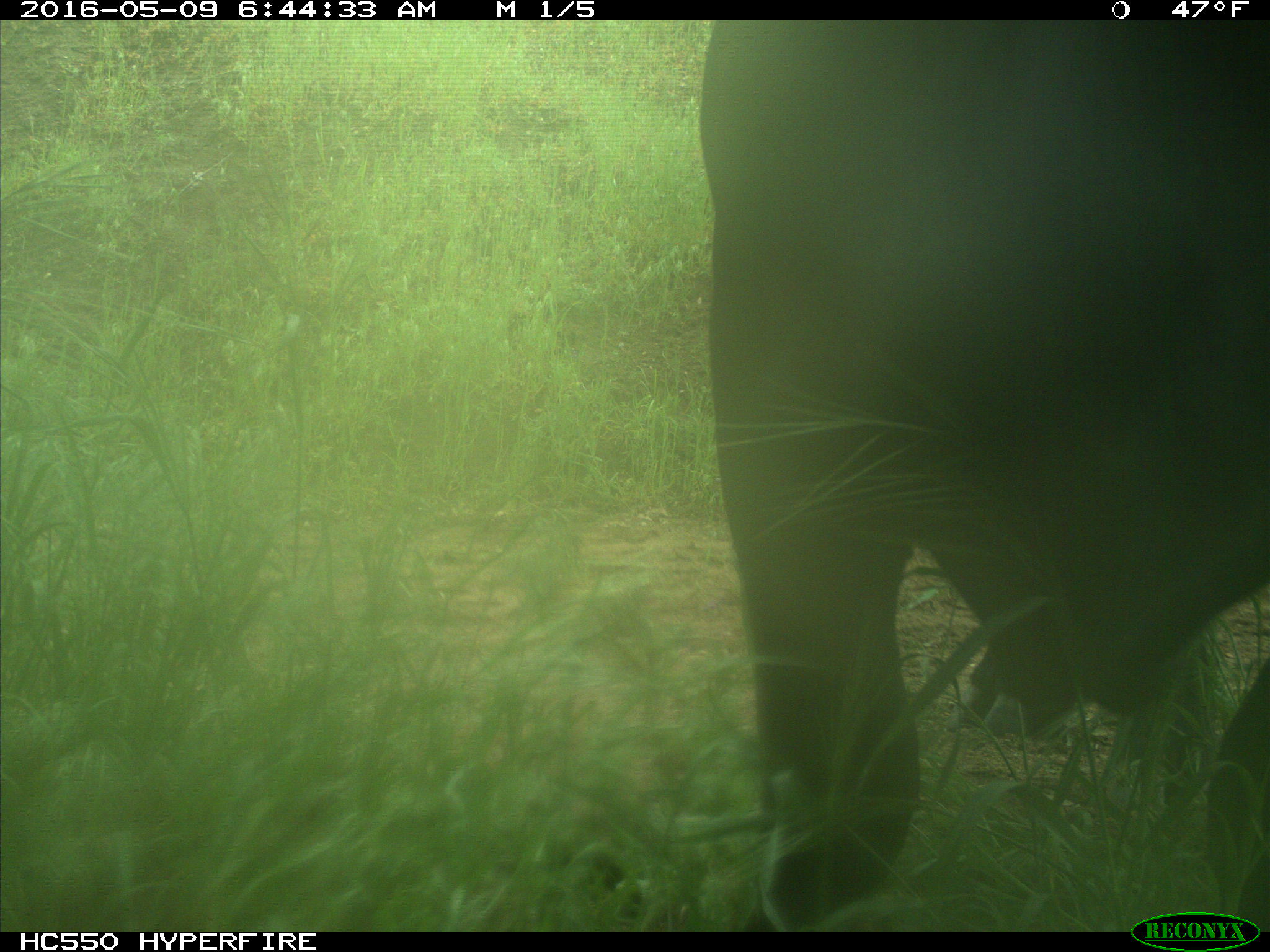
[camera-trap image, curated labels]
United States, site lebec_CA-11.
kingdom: Animalia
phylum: Chordata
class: Mammalia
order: Artiodactyla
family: Bovidae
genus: Bos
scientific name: Bos taurus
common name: domestic cow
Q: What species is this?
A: Bos taurus (domestic cow).